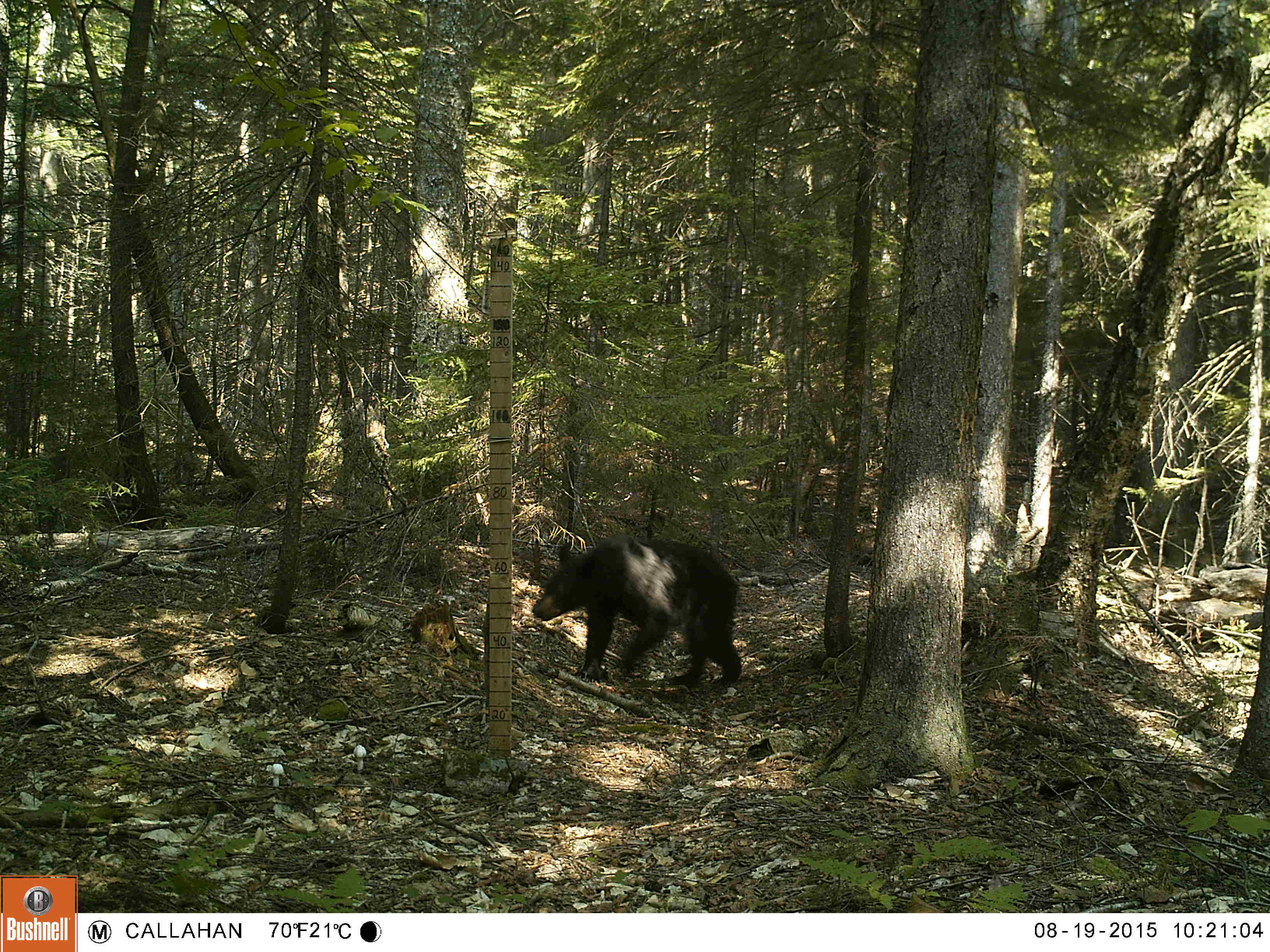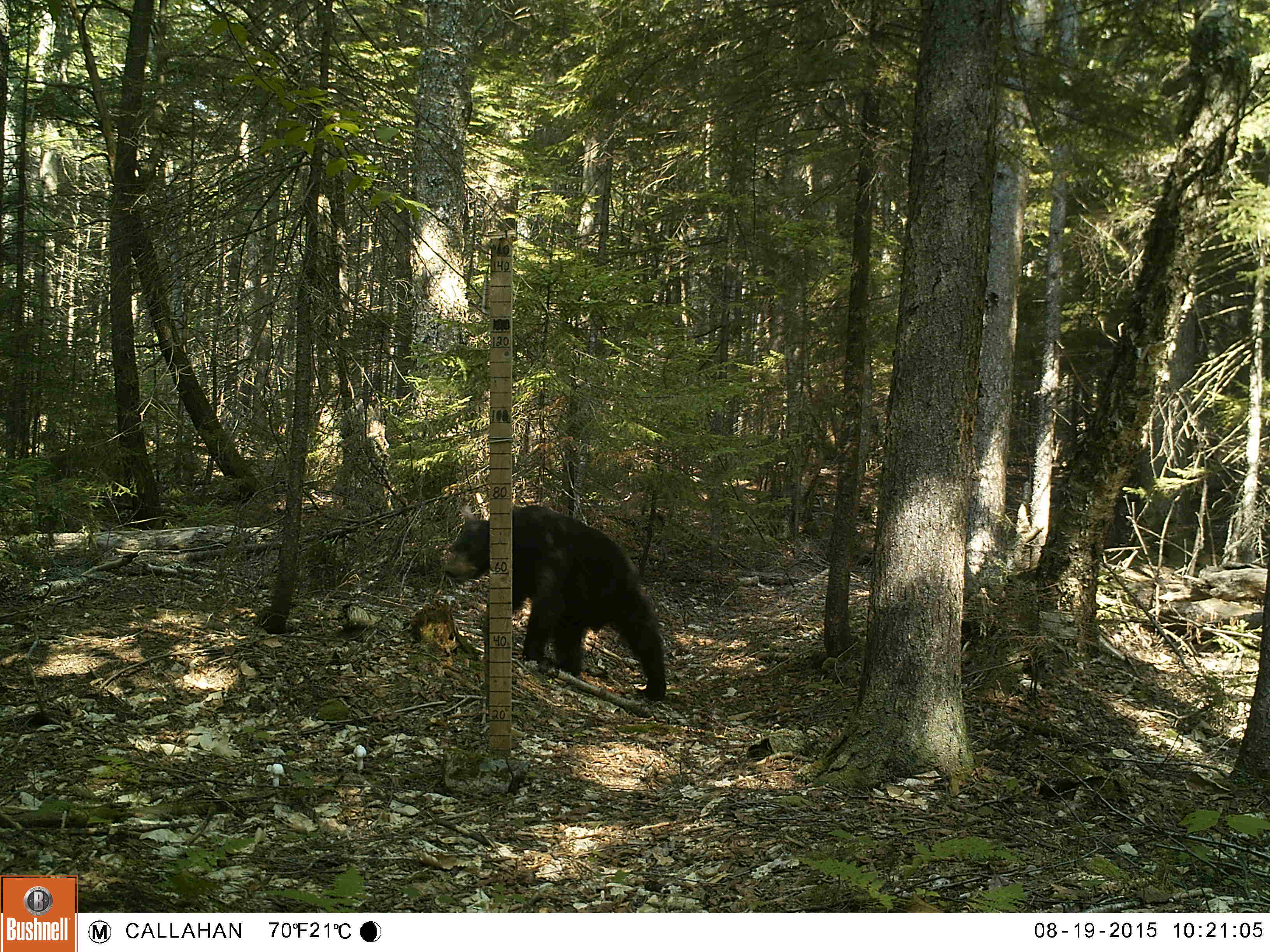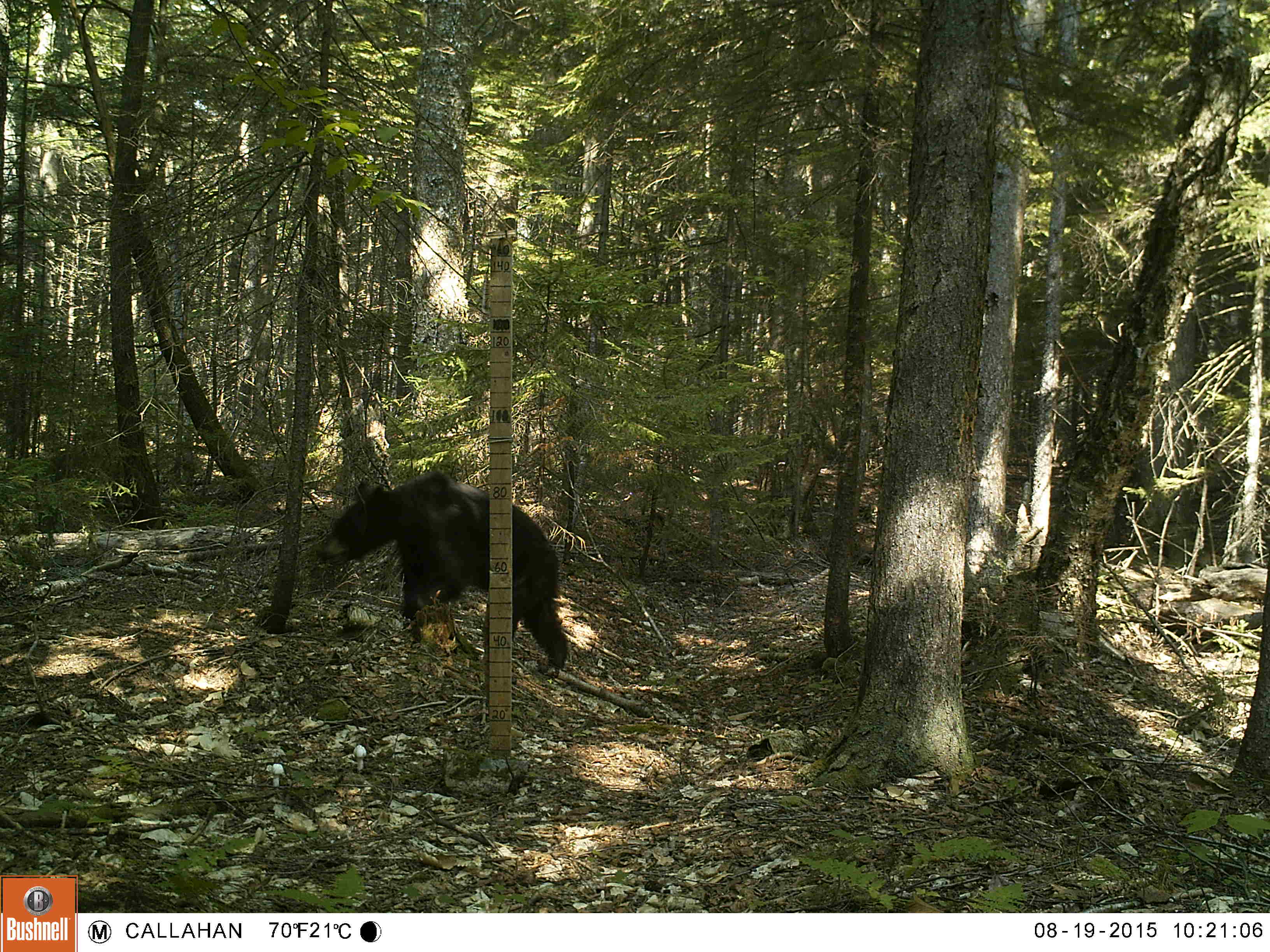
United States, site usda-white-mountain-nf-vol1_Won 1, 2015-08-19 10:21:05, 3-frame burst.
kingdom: Animalia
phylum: Chordata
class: Mammalia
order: Carnivora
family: Ursidae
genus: Ursus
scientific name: Ursus americanus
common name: black bear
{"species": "black bear (Ursus americanus)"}